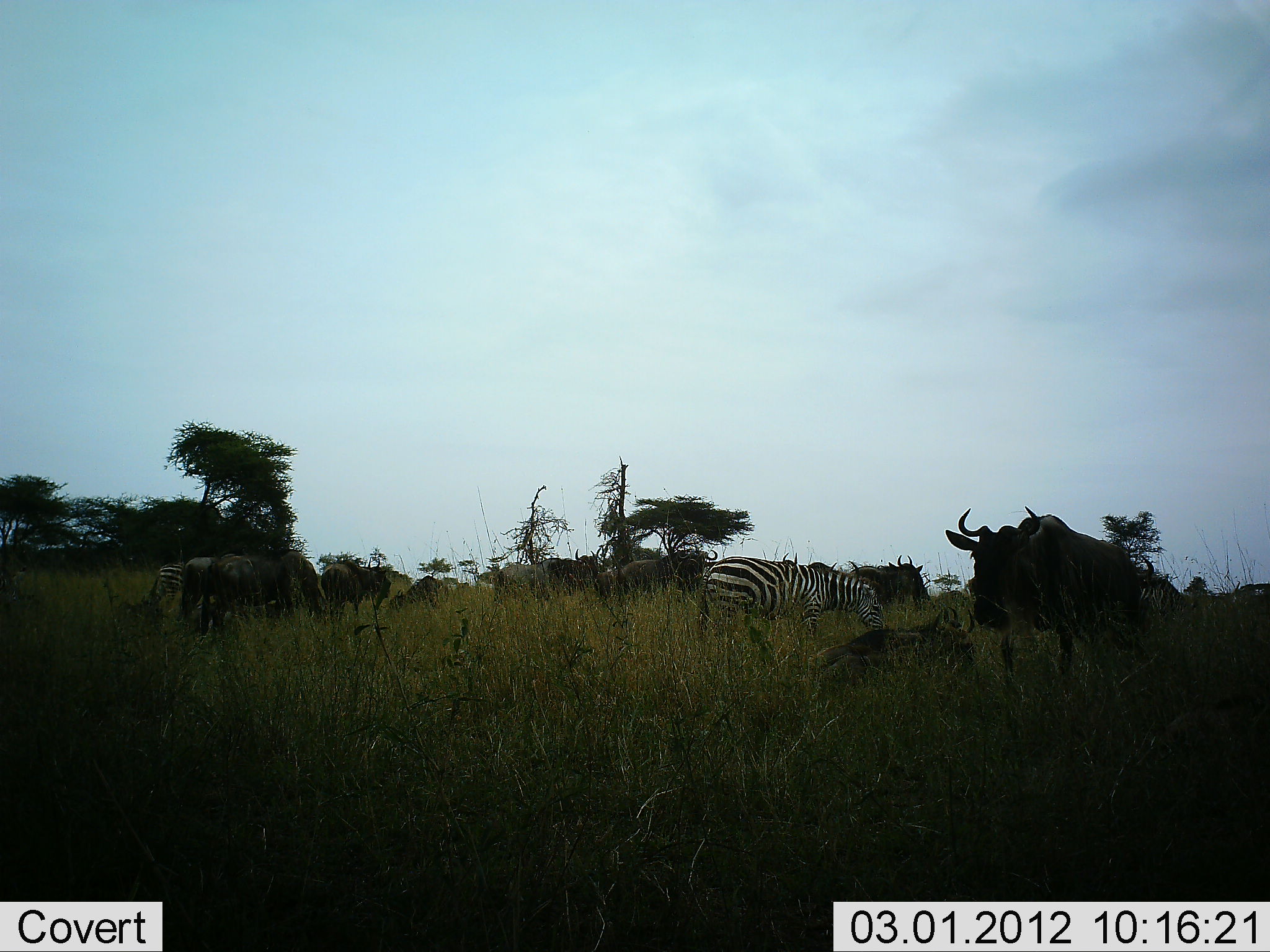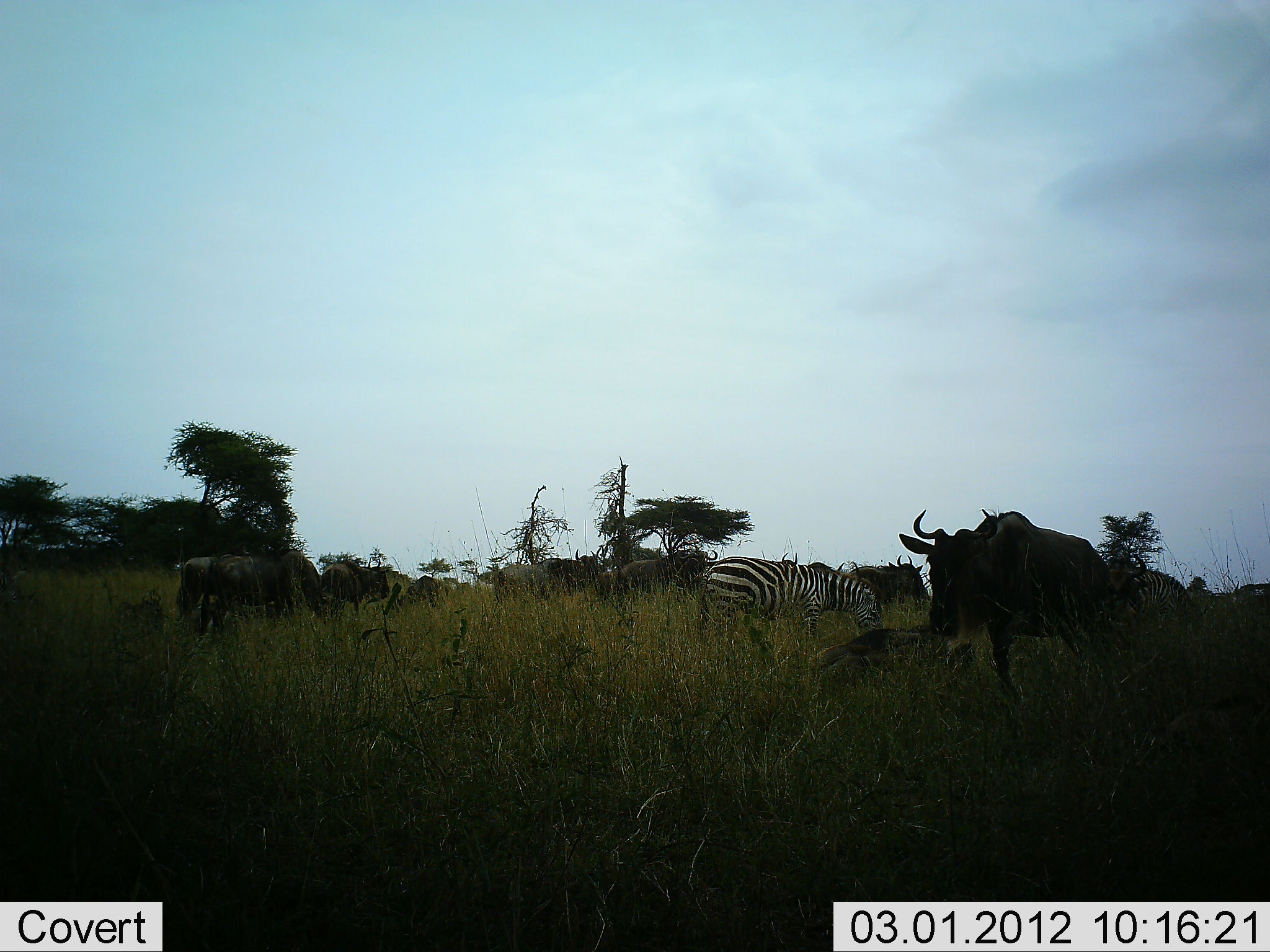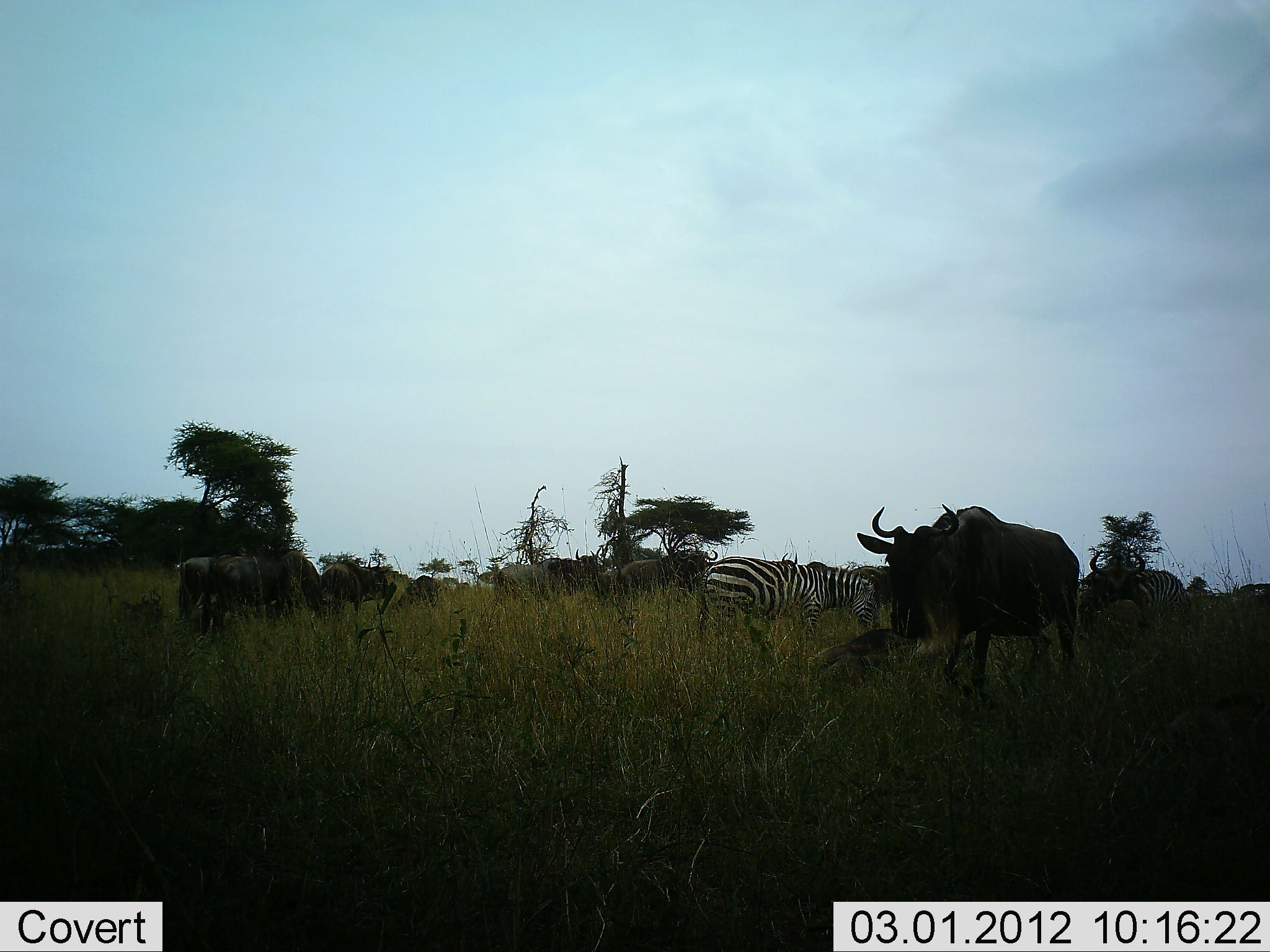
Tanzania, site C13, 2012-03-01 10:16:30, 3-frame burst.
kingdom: Animalia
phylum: Chordata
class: Mammalia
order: Artiodactyla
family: Bovidae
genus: Connochaetes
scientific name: Connochaetes taurinus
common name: blue wildebeest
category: wildebeest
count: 7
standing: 64%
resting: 21%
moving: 57%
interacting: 0%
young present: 0%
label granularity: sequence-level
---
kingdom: Animalia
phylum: Chordata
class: Mammalia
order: Perissodactyla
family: Equidae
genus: Equus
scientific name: Equus quagga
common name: plains zebra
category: zebra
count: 1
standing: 20%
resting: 0%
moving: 27%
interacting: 0%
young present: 0%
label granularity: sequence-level